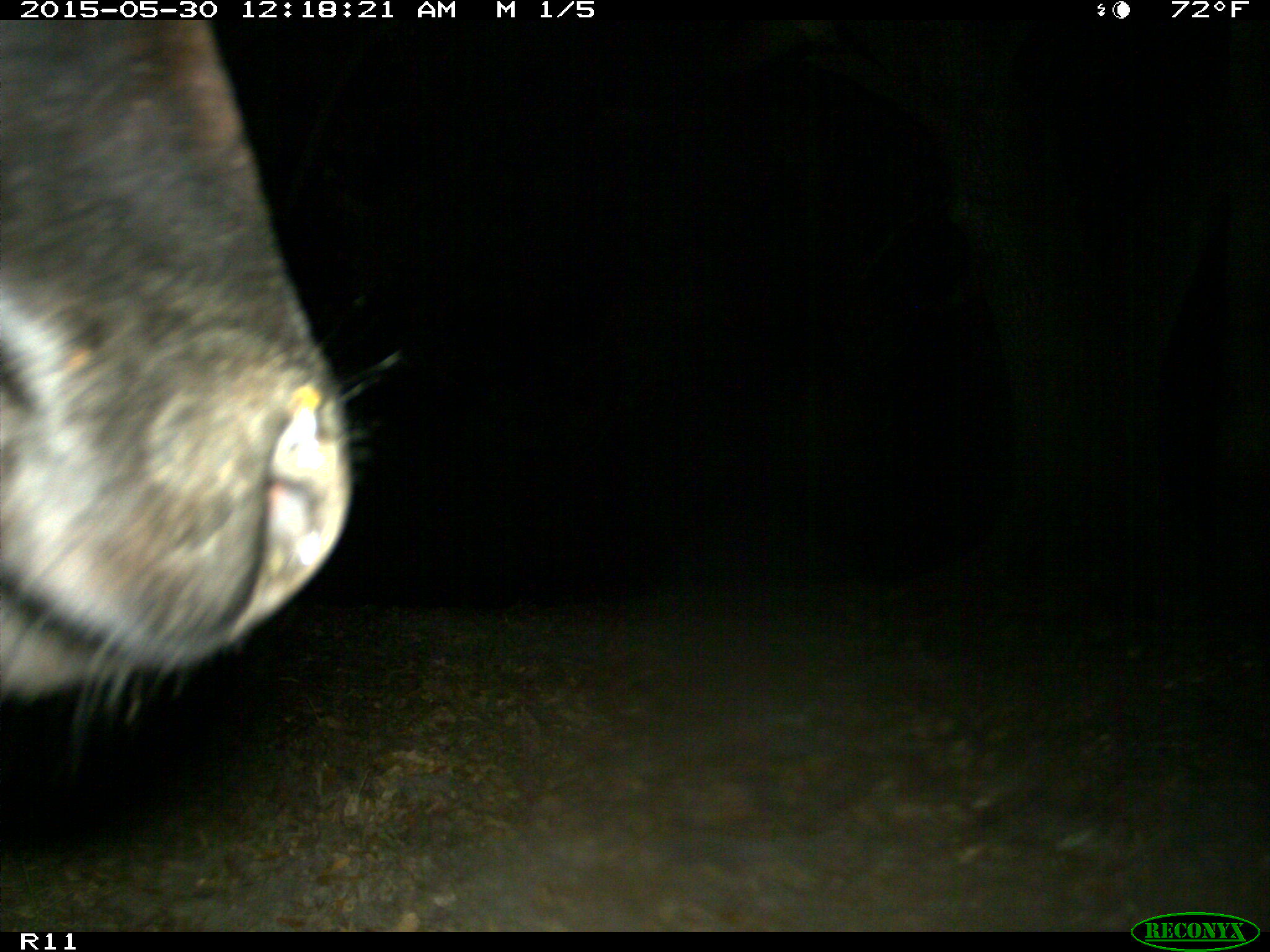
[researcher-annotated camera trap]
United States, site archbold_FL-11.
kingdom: Animalia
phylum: Chordata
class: Mammalia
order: Artiodactyla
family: Bovidae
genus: Bos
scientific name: Bos taurus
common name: domestic cow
Bos taurus (domestic cow).